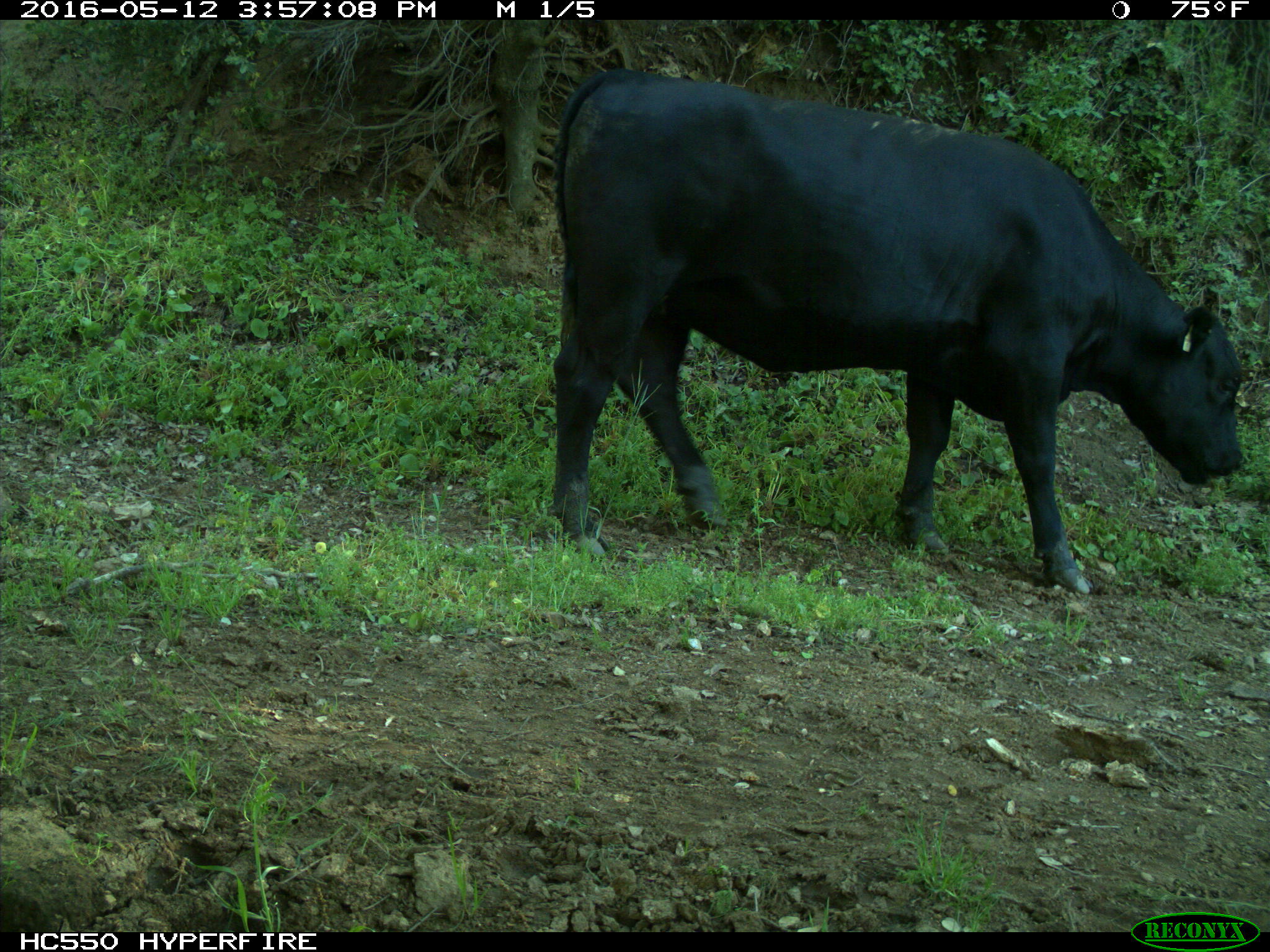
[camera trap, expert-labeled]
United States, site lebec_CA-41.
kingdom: Animalia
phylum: Chordata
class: Mammalia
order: Artiodactyla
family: Bovidae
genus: Bos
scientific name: Bos taurus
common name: domestic cow